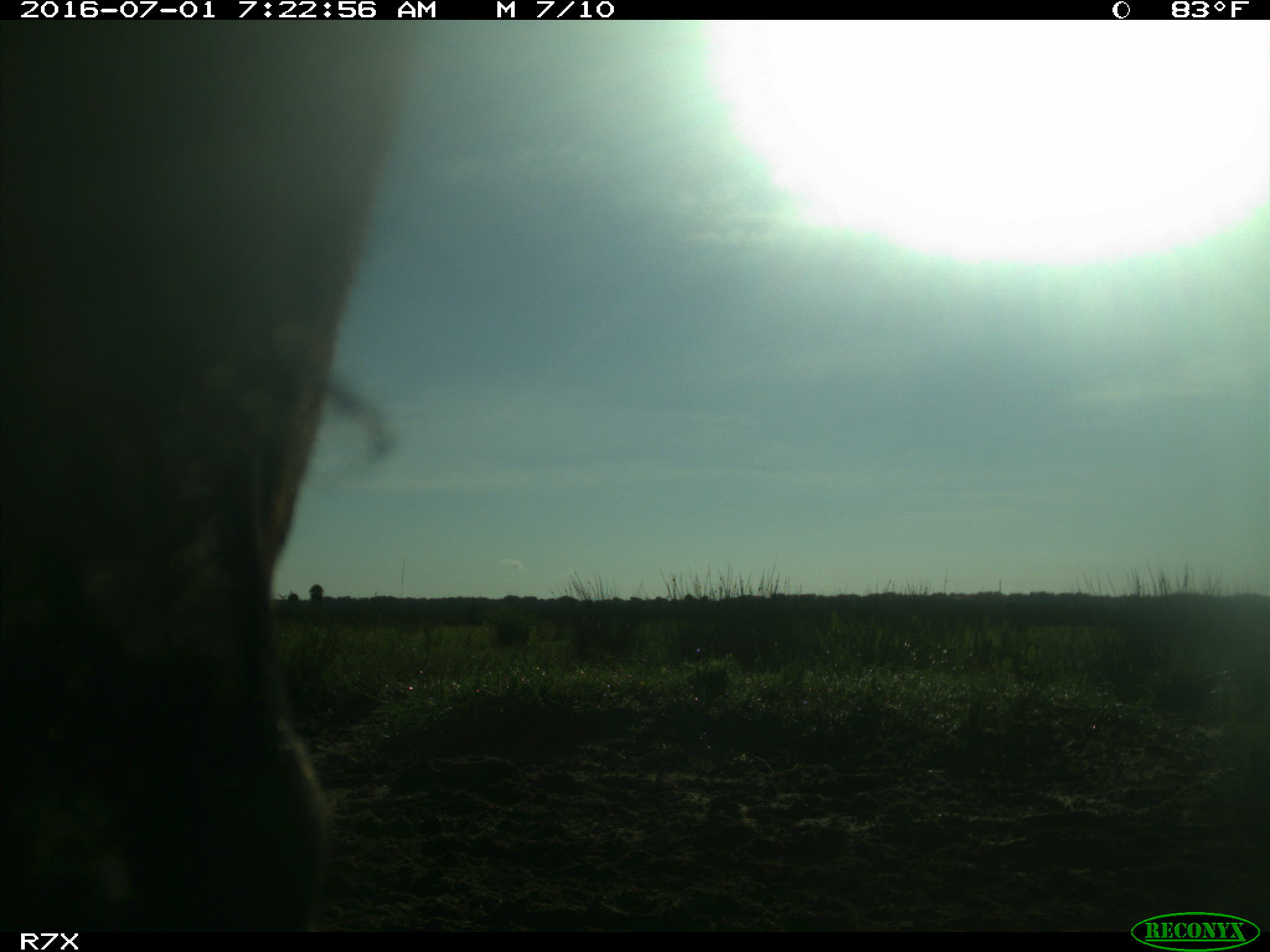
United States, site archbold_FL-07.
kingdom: Animalia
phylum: Chordata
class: Mammalia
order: Artiodactyla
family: Bovidae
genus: Bos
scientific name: Bos taurus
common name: domestic cow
Bos taurus (domestic cow).